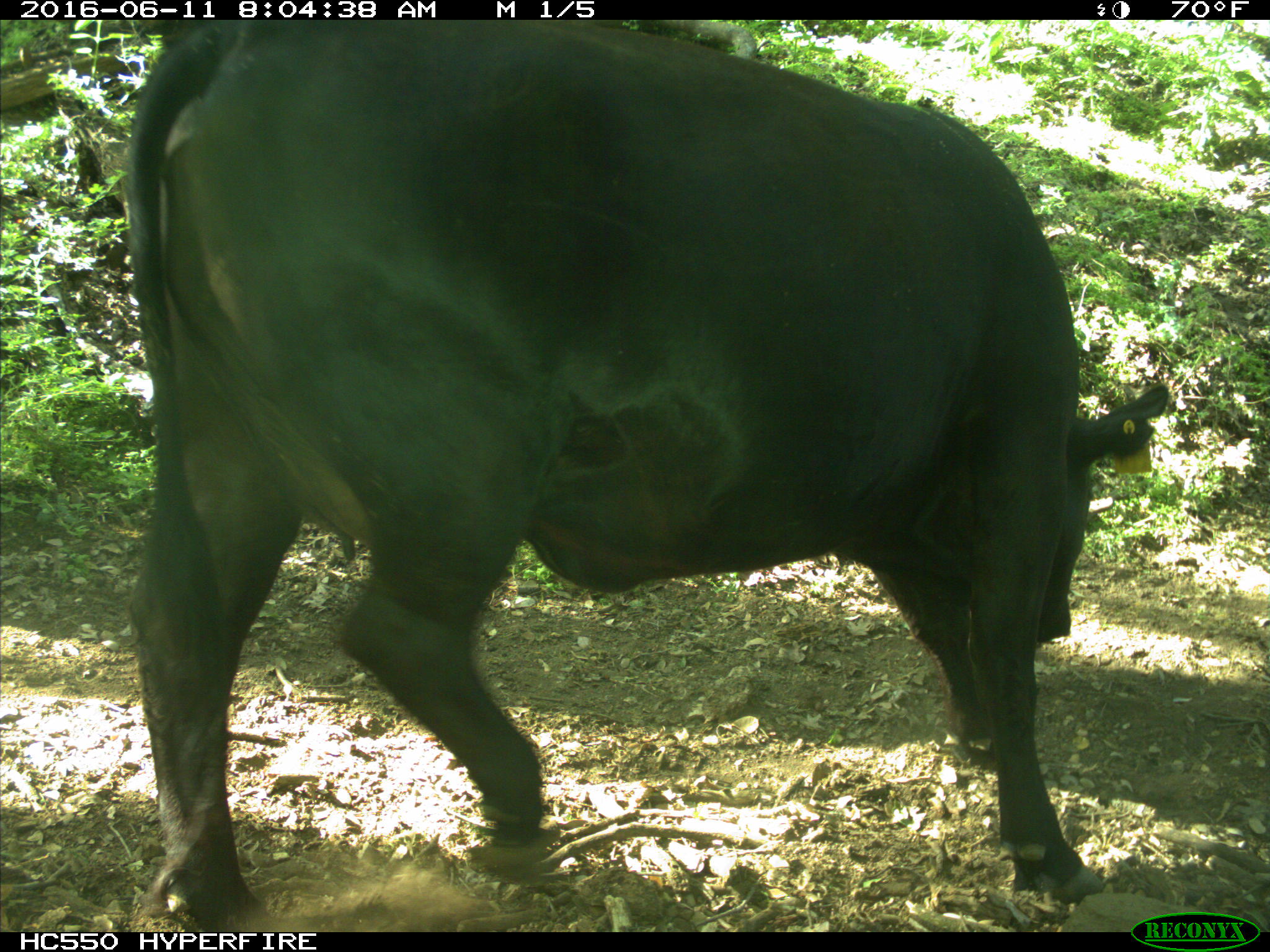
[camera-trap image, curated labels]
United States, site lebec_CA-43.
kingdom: Animalia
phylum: Chordata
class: Mammalia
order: Artiodactyla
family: Bovidae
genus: Bos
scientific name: Bos taurus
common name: domestic cow